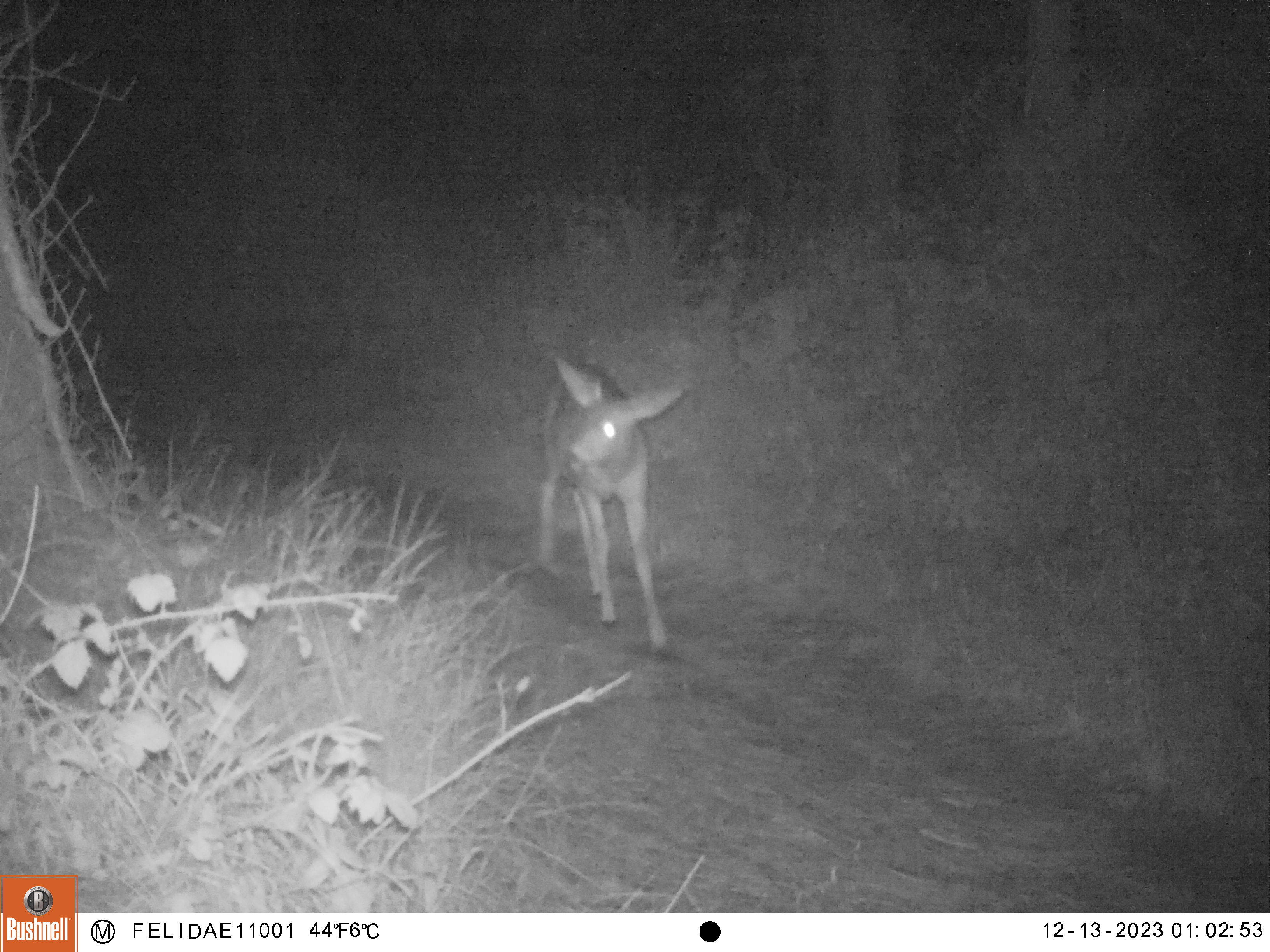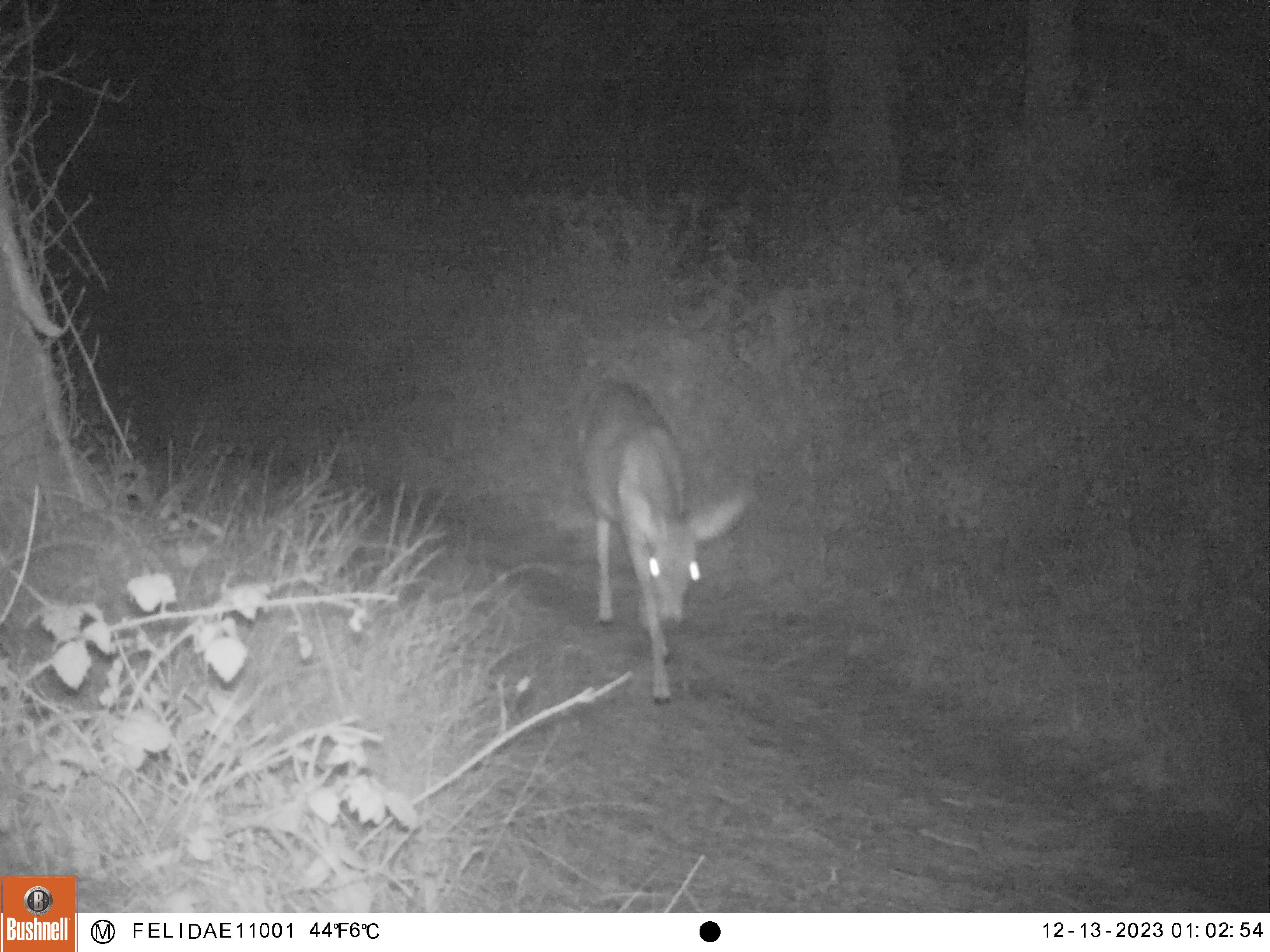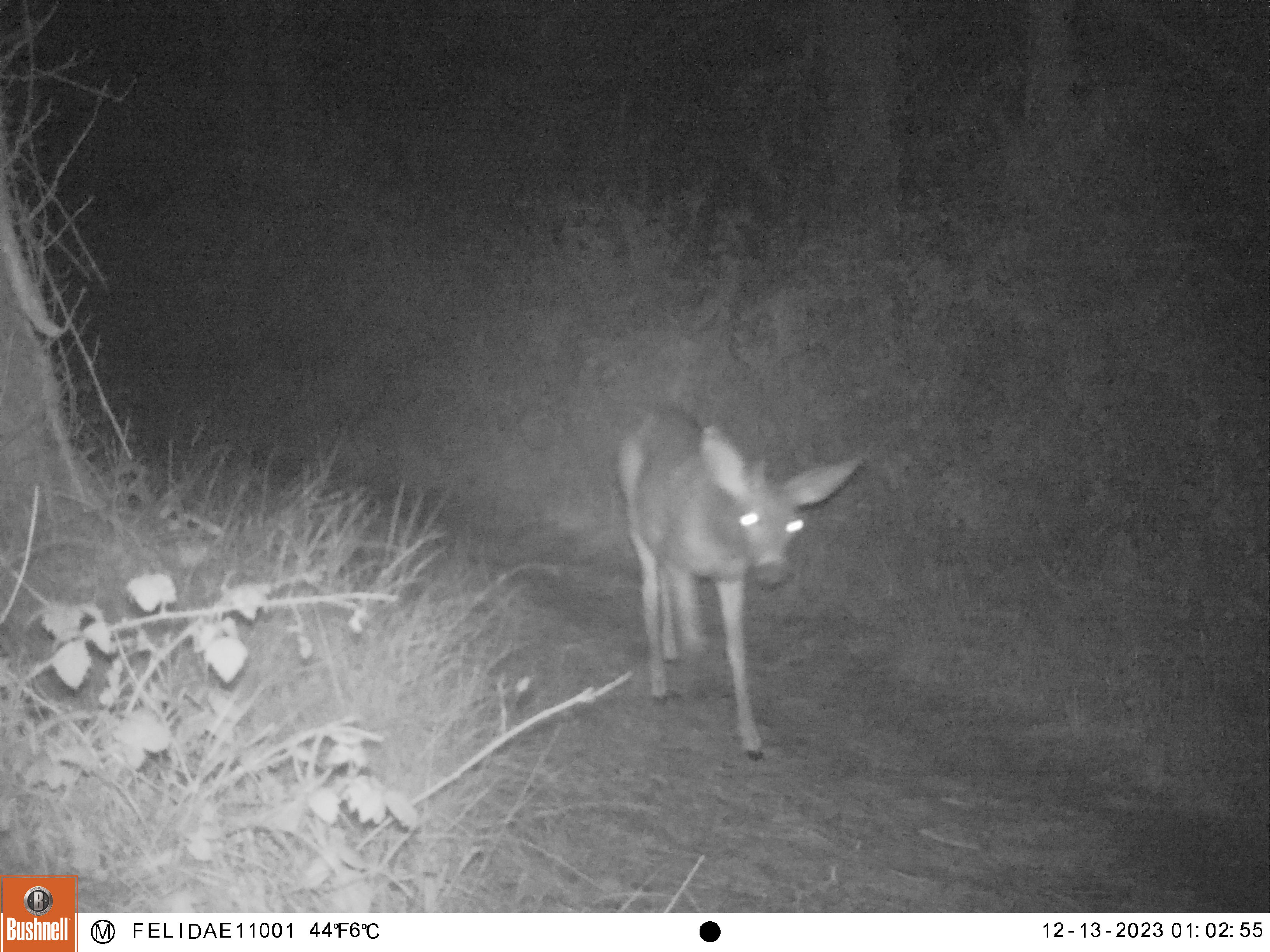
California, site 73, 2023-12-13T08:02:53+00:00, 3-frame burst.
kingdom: Animalia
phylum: Chordata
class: Mammalia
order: Artiodactyla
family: Cervidae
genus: Odocoileus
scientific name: Odocoileus hemionus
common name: mule deer